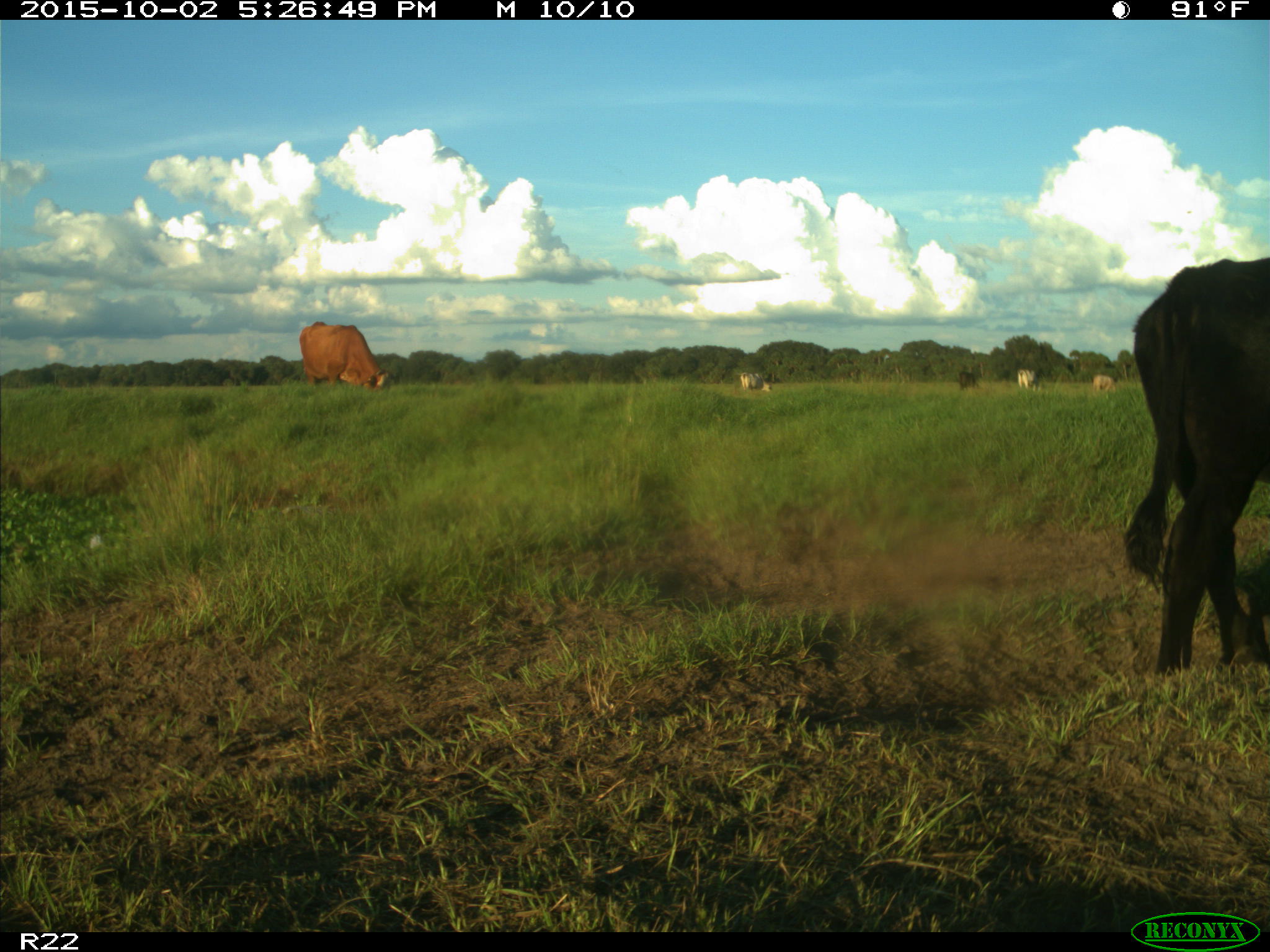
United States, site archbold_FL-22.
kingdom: Animalia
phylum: Chordata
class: Mammalia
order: Artiodactyla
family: Bovidae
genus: Bos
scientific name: Bos taurus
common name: domestic cow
Bos taurus (domestic cow).